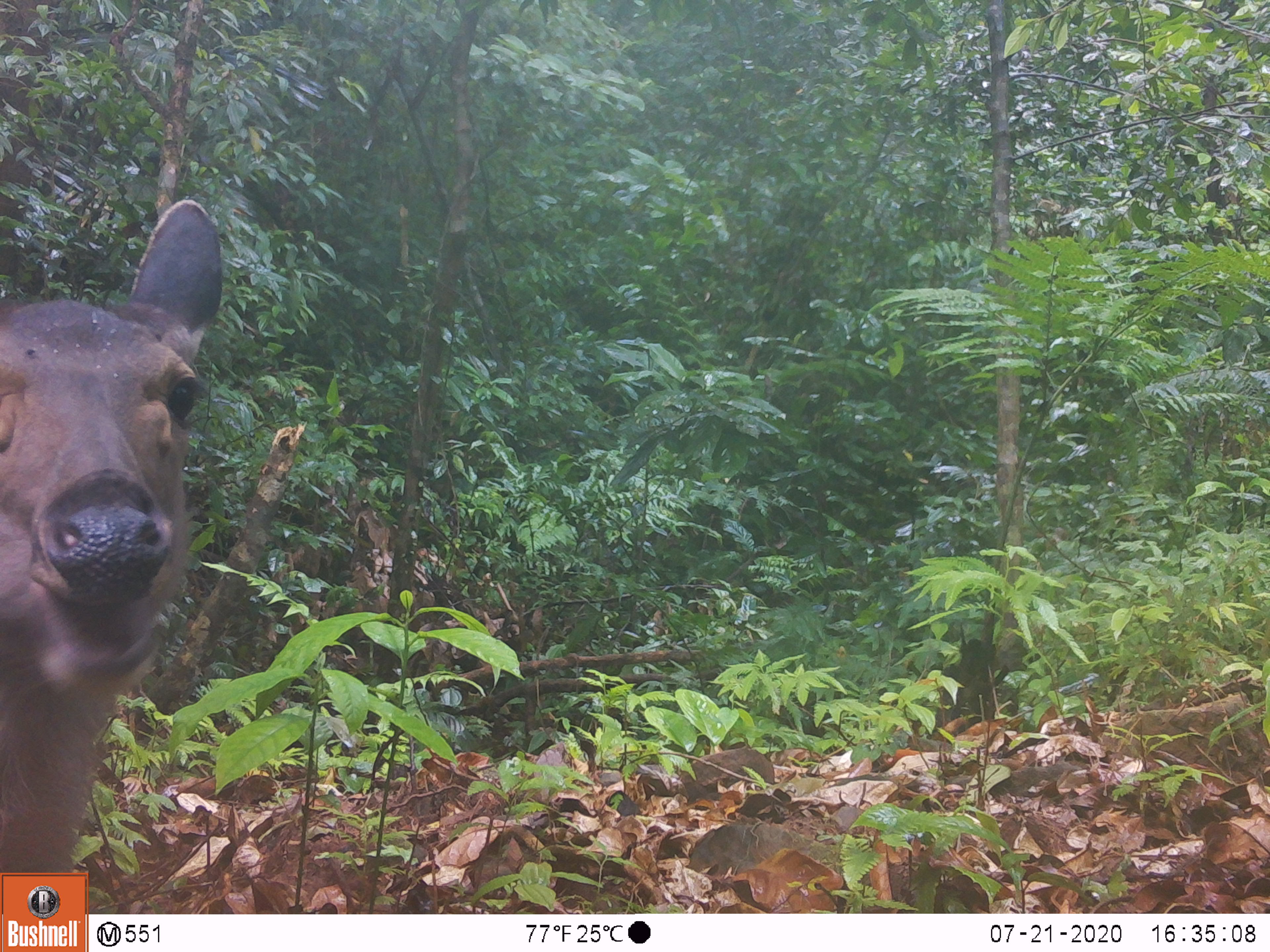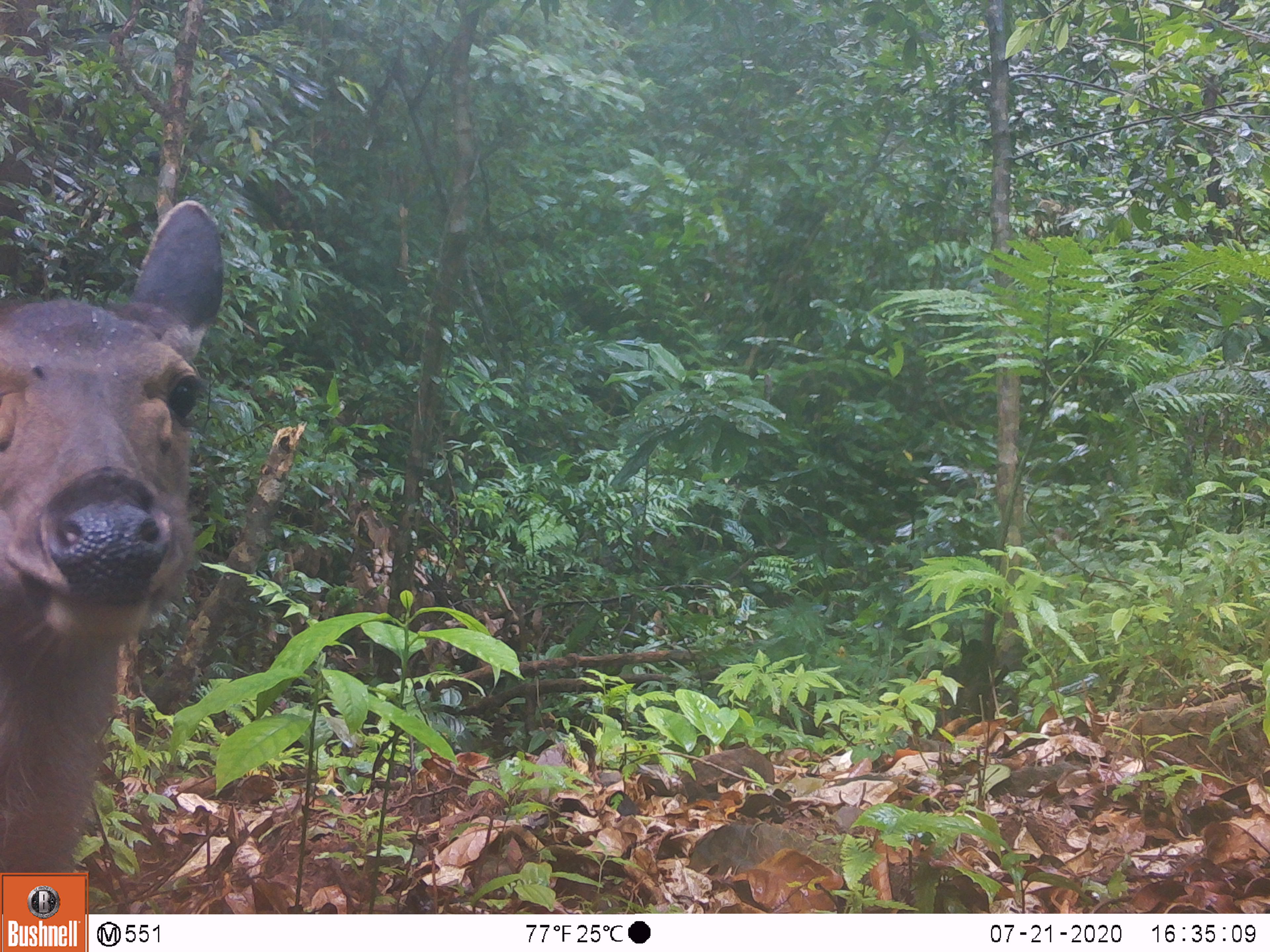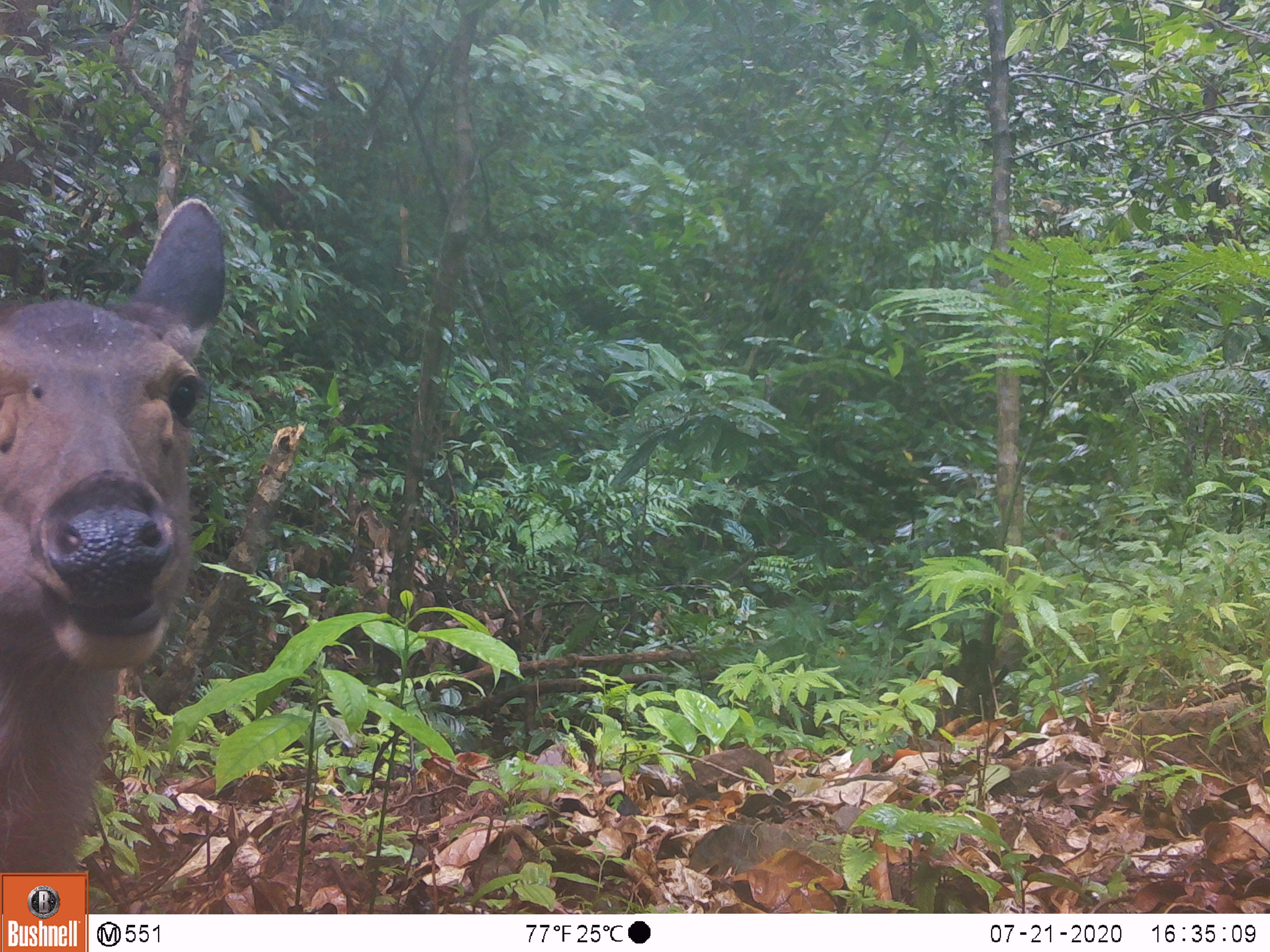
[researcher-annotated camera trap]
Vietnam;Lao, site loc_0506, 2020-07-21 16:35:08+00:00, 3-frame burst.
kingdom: Animalia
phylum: Chordata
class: Mammalia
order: Artiodactyla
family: Cervidae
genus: Rusa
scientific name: Rusa unicolor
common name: sambar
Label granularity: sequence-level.